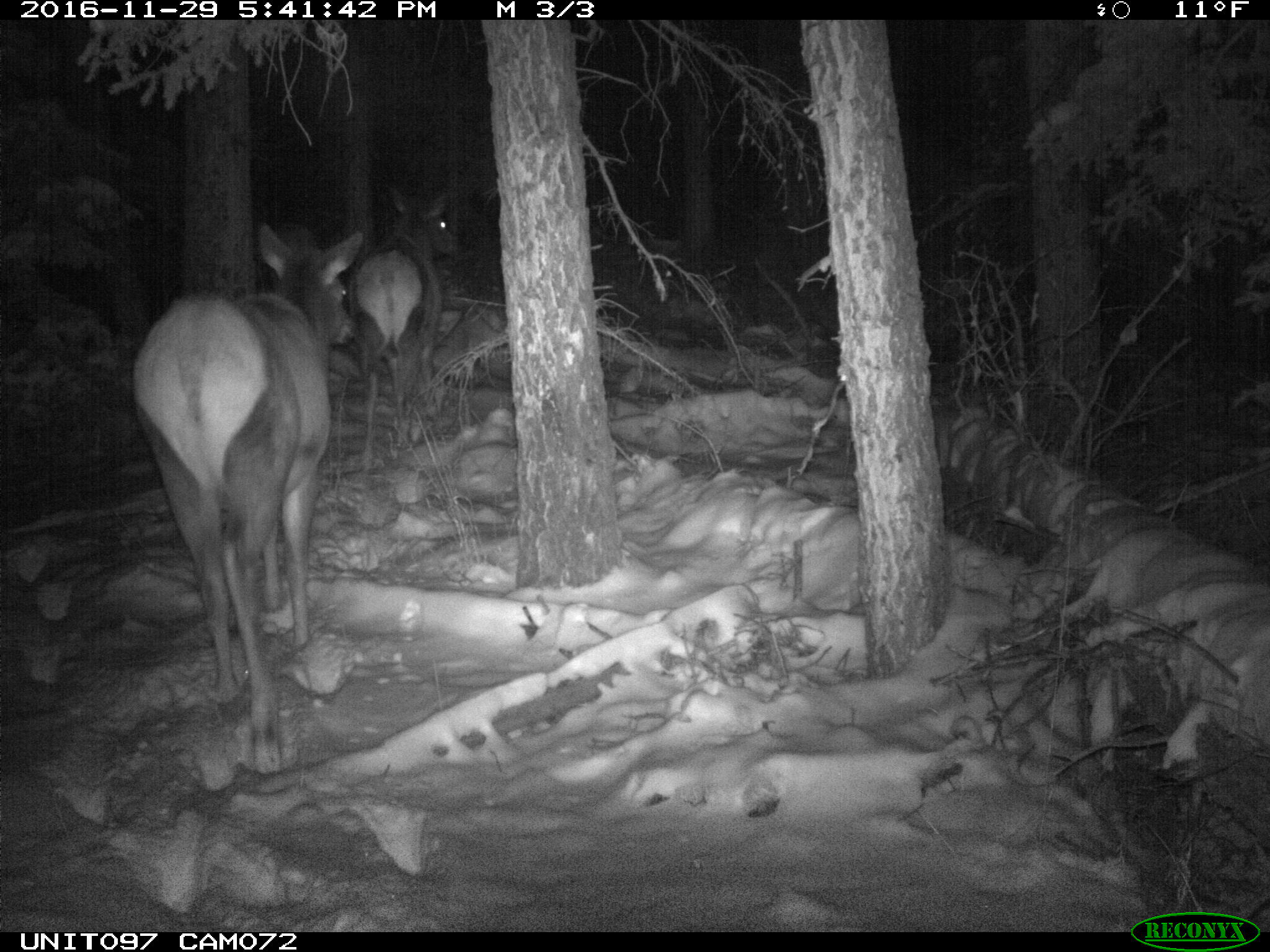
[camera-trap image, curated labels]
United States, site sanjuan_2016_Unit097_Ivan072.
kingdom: Animalia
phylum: Chordata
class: Mammalia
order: Artiodactyla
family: Cervidae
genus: Cervus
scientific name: Cervus elaphus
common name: red deer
Cervus elaphus (red deer).